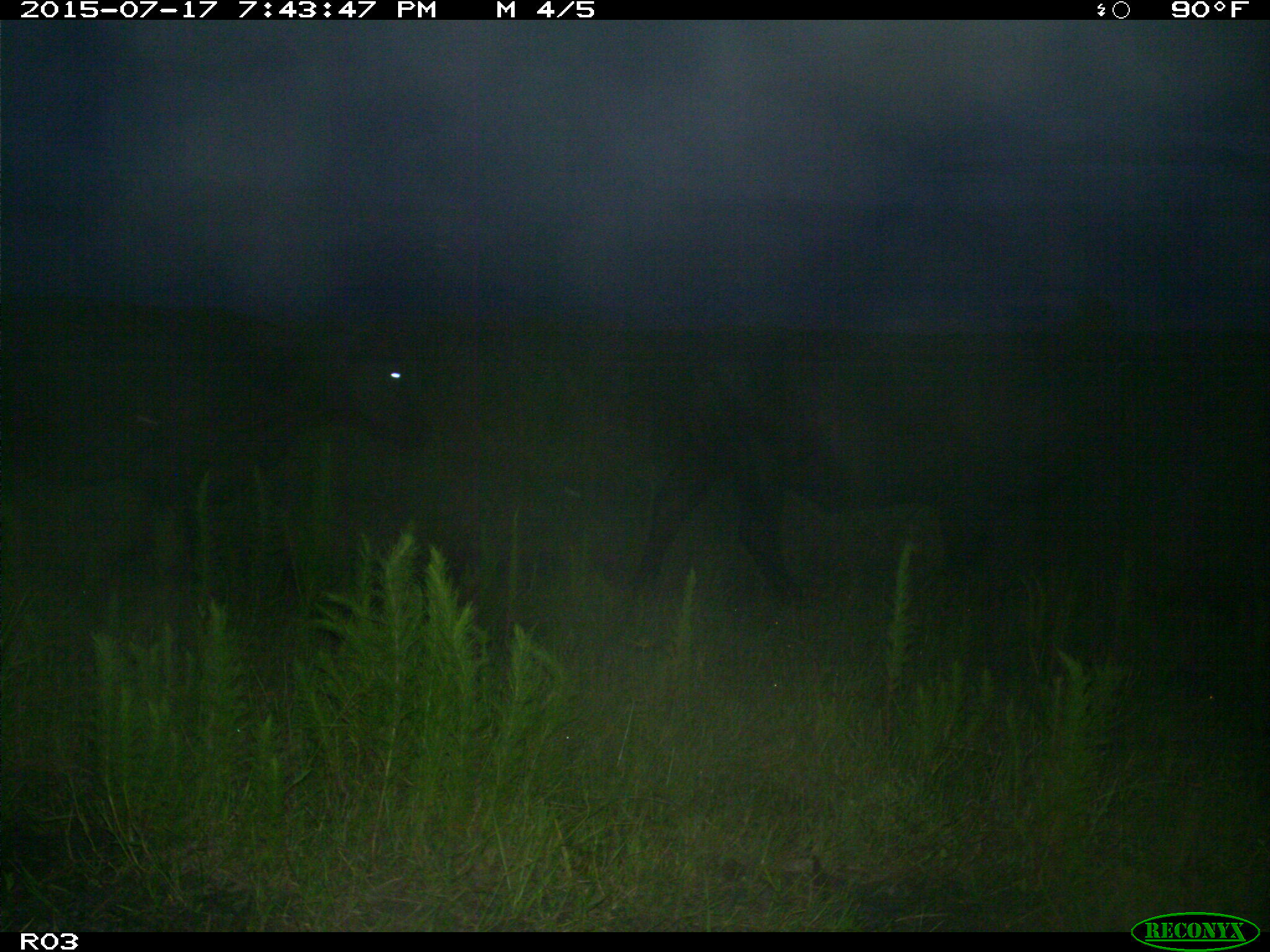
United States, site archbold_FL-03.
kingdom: Animalia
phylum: Chordata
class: Mammalia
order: Artiodactyla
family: Bovidae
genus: Bos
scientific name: Bos taurus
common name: domestic cow